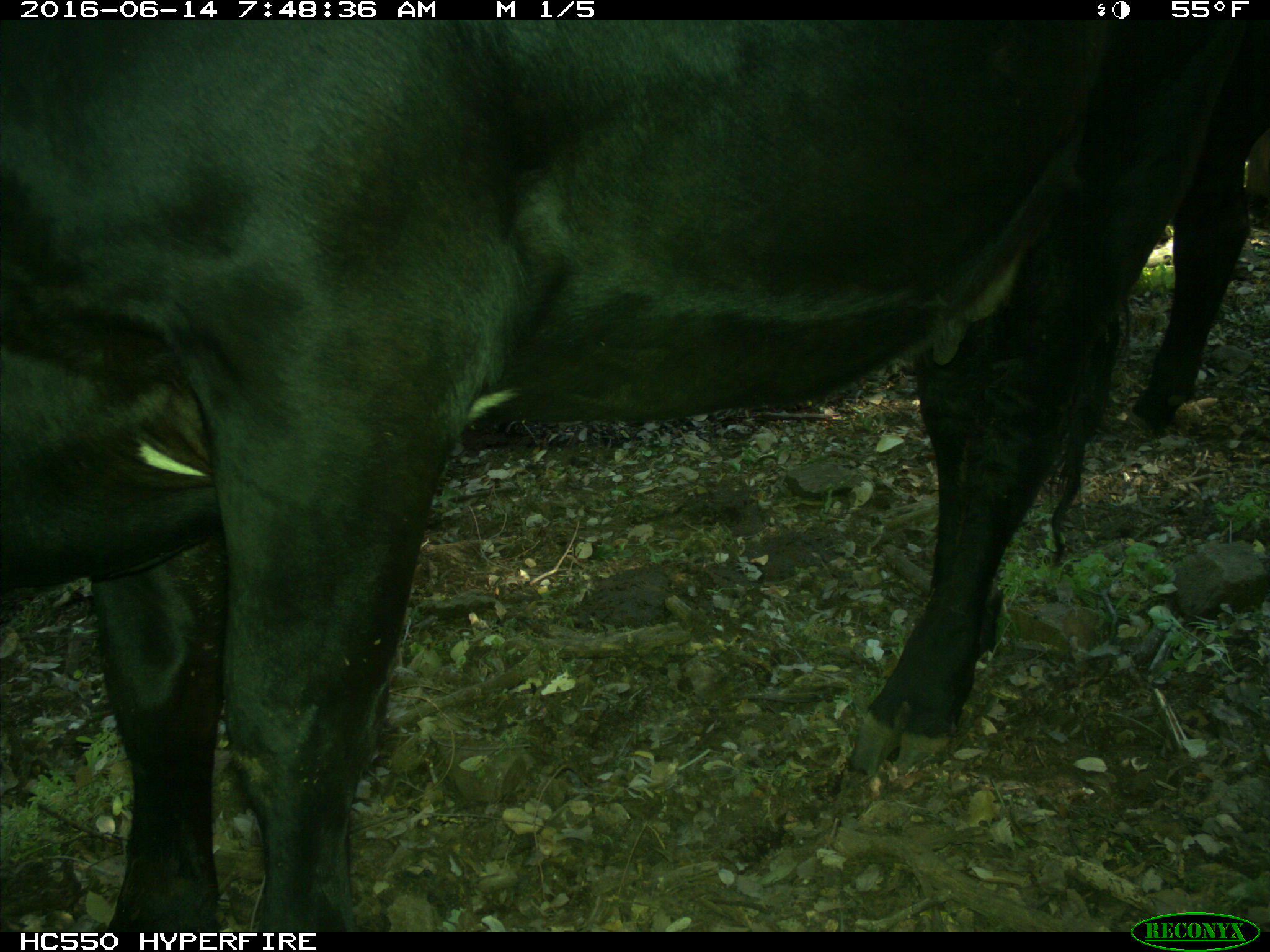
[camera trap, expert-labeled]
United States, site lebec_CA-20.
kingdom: Animalia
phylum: Chordata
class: Mammalia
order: Artiodactyla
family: Bovidae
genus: Bos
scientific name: Bos taurus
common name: domestic cow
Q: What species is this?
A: Bos taurus (domestic cow).